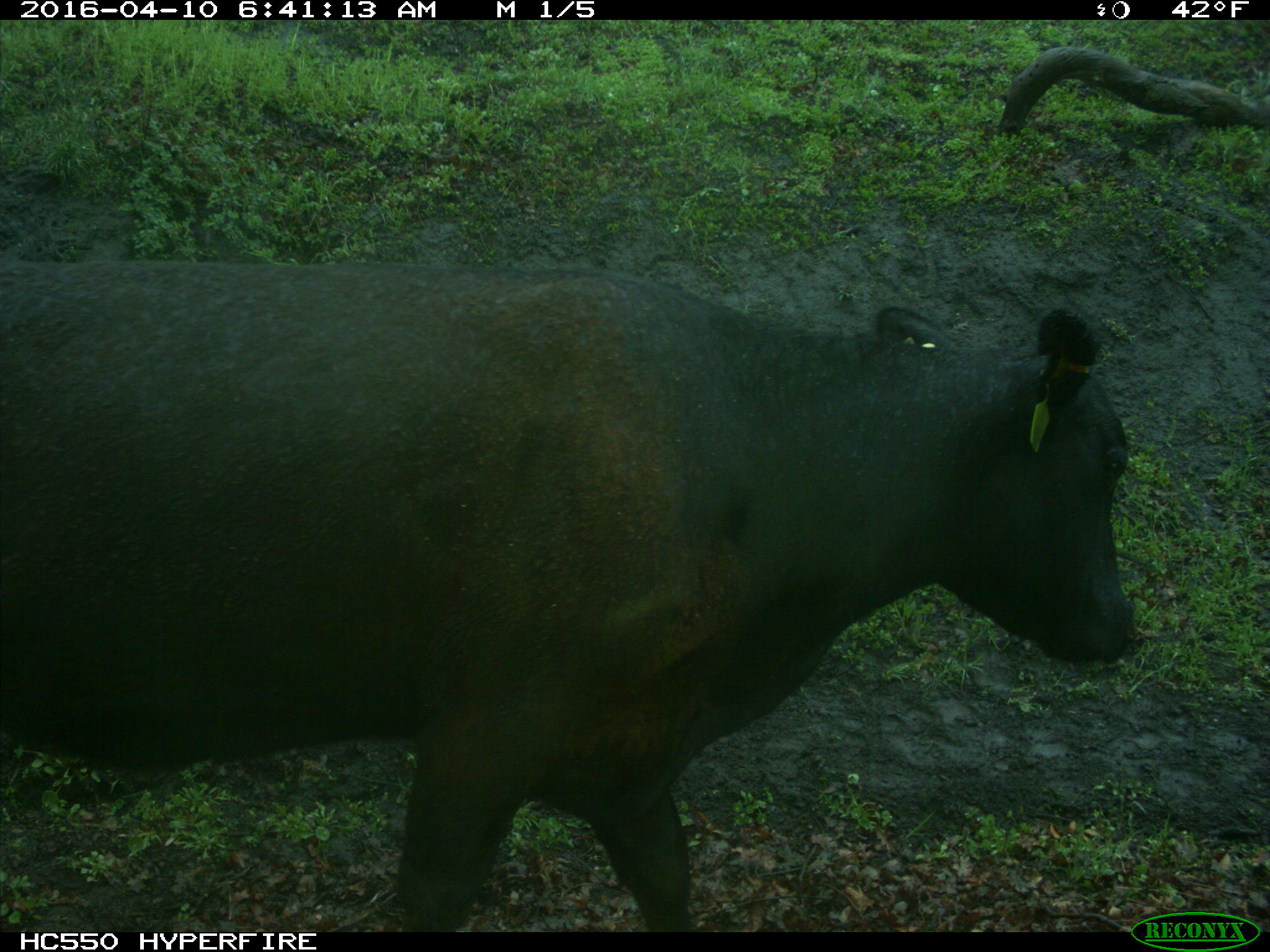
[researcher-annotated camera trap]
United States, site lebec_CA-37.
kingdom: Animalia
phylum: Chordata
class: Mammalia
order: Artiodactyla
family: Bovidae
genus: Bos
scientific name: Bos taurus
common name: domestic cow